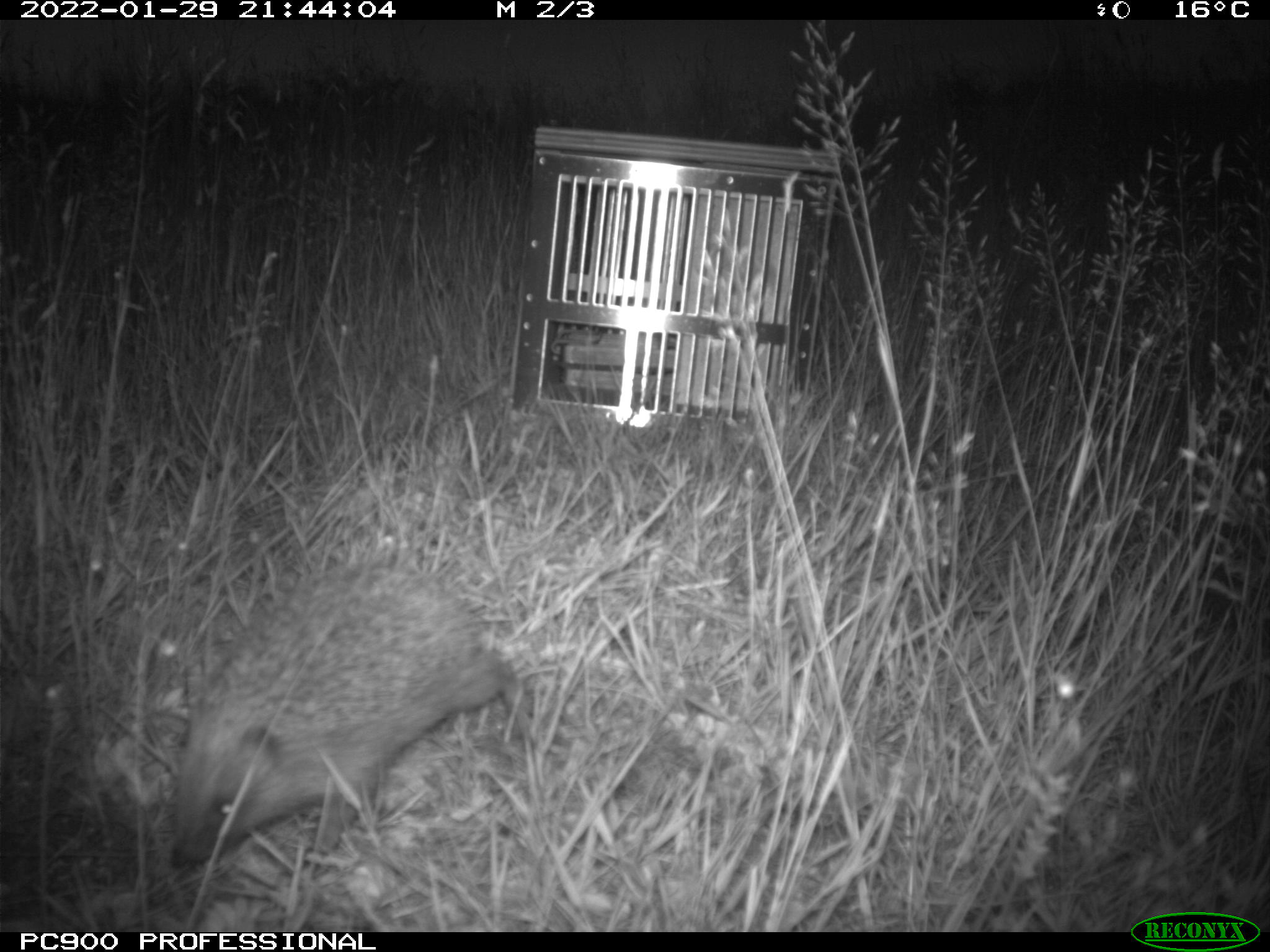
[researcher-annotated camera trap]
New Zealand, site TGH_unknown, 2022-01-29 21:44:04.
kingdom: Animalia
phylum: Chordata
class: Mammalia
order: Eulipotyphla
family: Erinaceidae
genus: Erinaceus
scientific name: Erinaceus europaeus europaeus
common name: european hedgehog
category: hedgehog